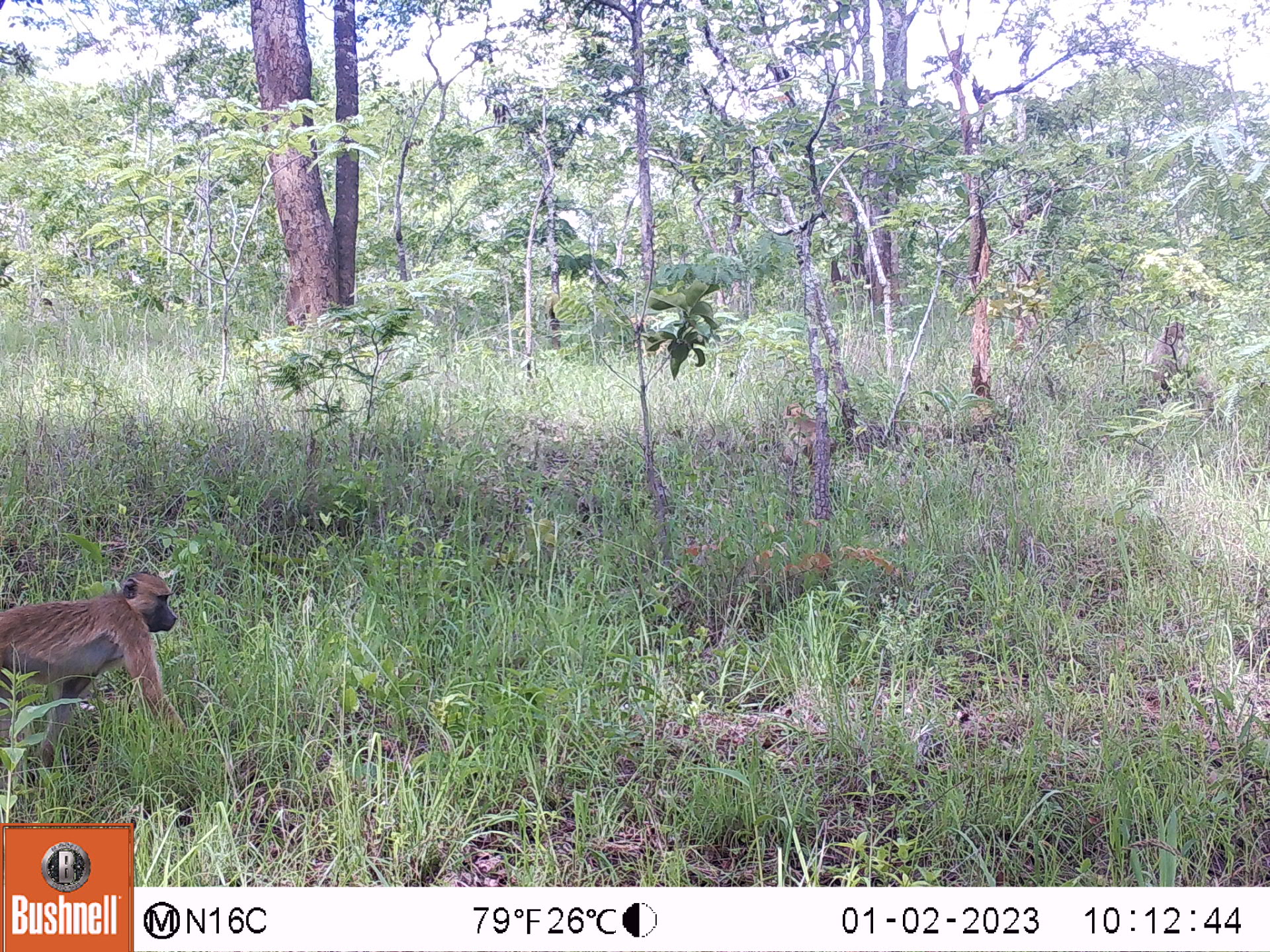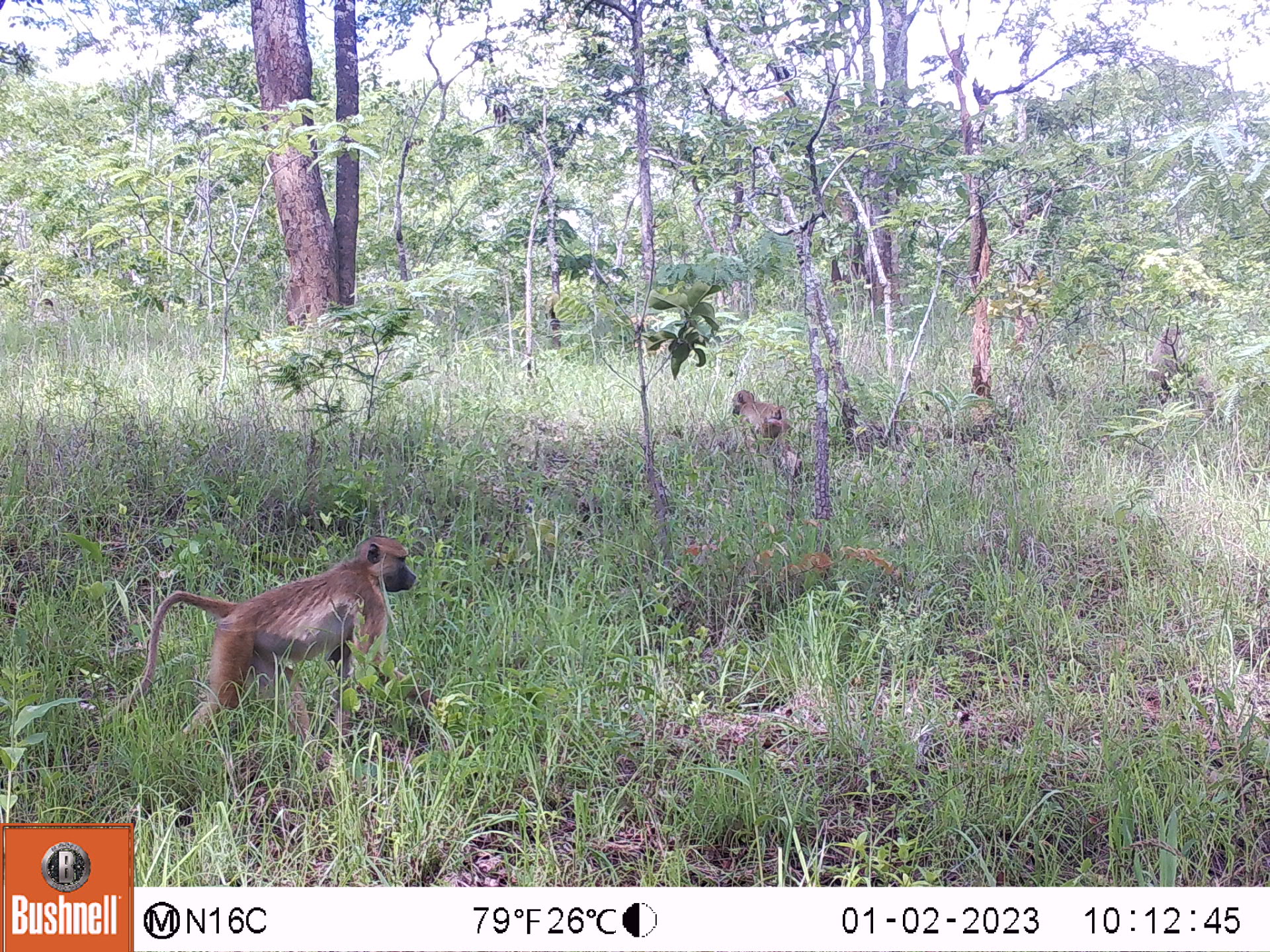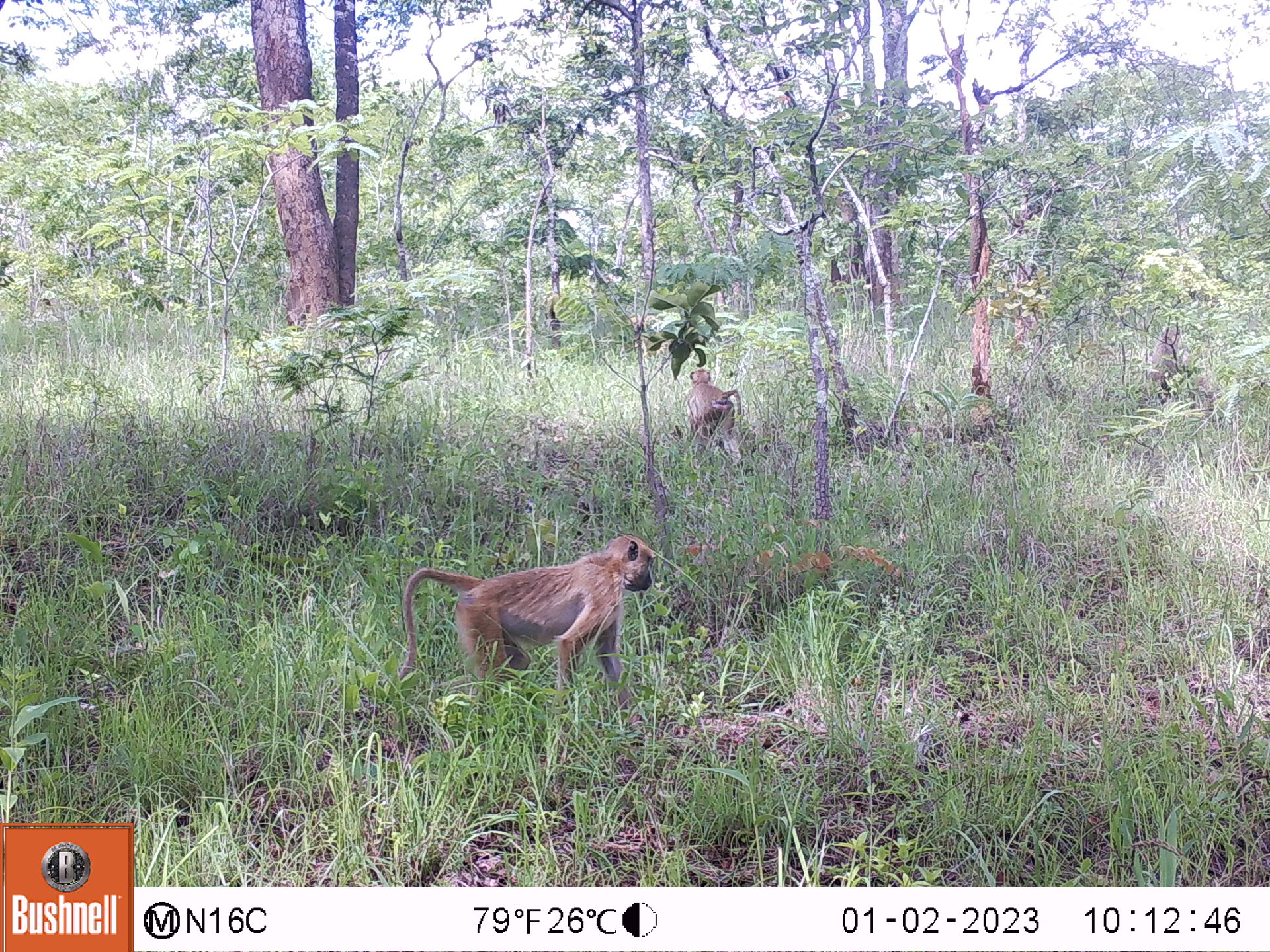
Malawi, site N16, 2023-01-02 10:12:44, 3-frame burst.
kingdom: Animalia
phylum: Chordata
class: Mammalia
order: Primates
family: Cercopithecidae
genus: Papio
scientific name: Papio cynocephalus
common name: yellow baboon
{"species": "yellow baboon (Papio cynocephalus)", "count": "3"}